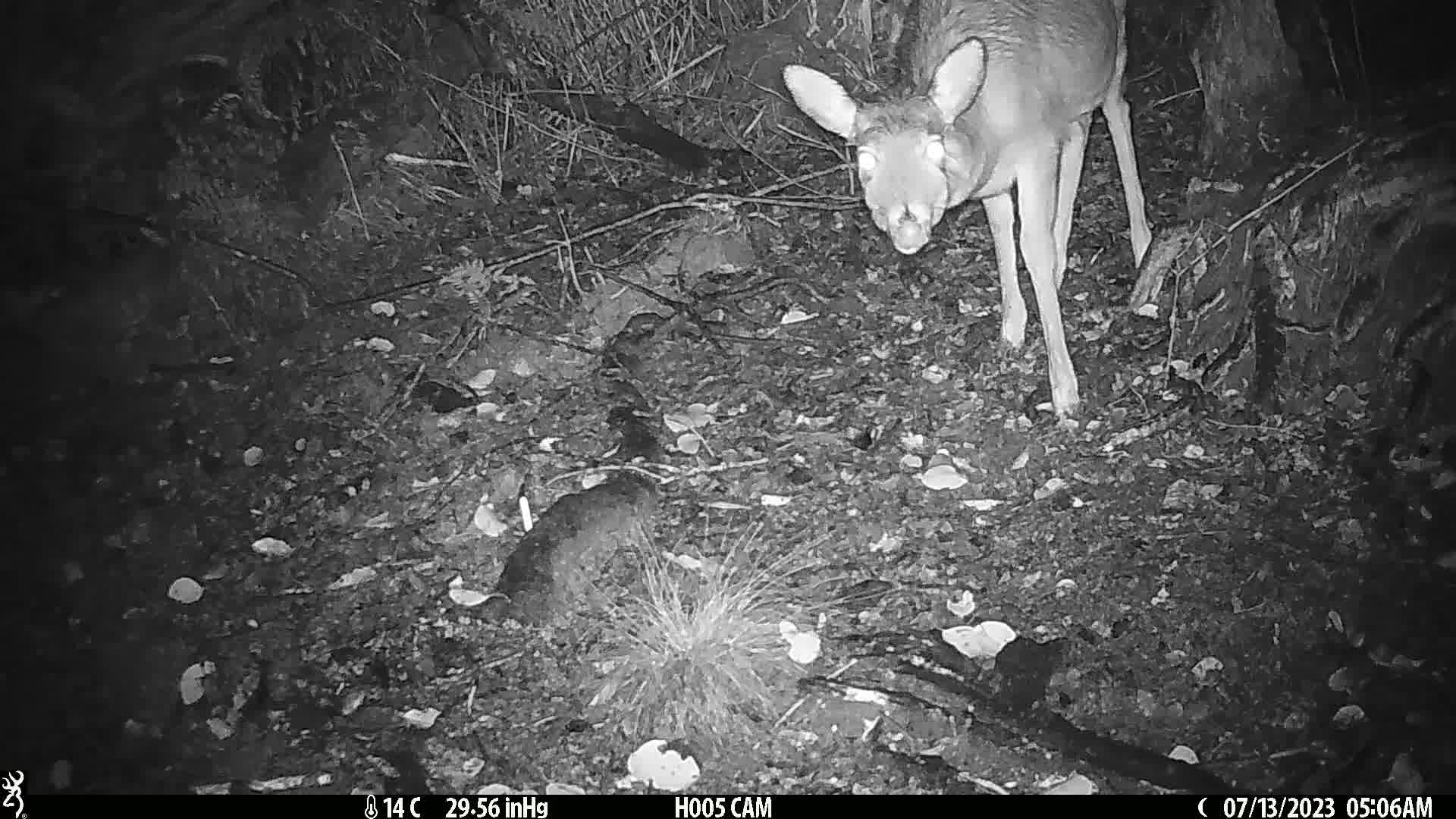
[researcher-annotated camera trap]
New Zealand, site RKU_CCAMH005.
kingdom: Animalia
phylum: Chordata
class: Mammalia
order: Artiodactyla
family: Cervidae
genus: Odocoileus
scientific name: Odocoileus virginianus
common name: white-tailed deer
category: white tailed deer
White tailed deer (white-tailed deer) (Odocoileus virginianus).